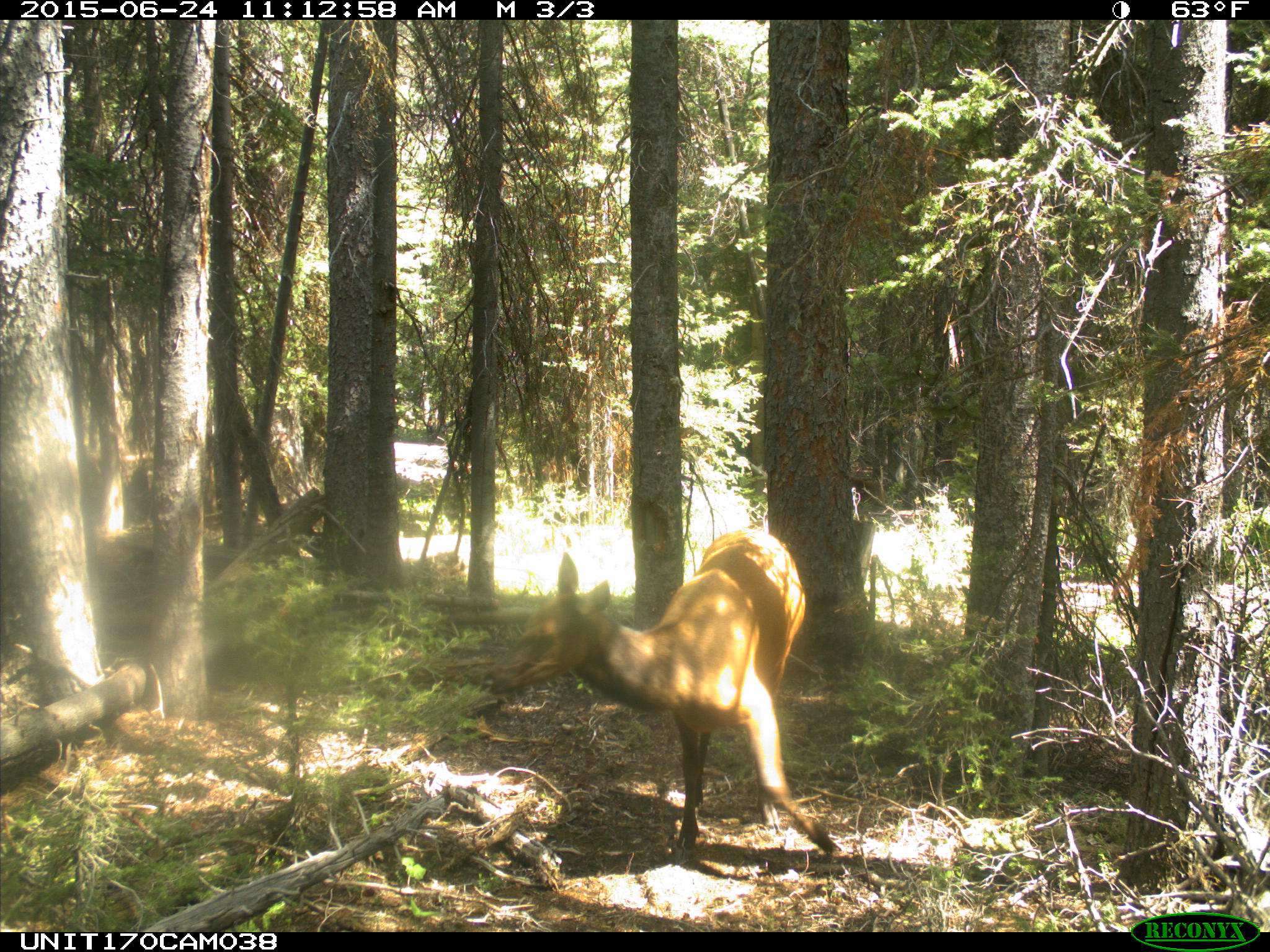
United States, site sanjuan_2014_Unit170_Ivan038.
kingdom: Animalia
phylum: Chordata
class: Mammalia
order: Artiodactyla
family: Cervidae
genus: Cervus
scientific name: Cervus elaphus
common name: red deer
Cervus elaphus (red deer).